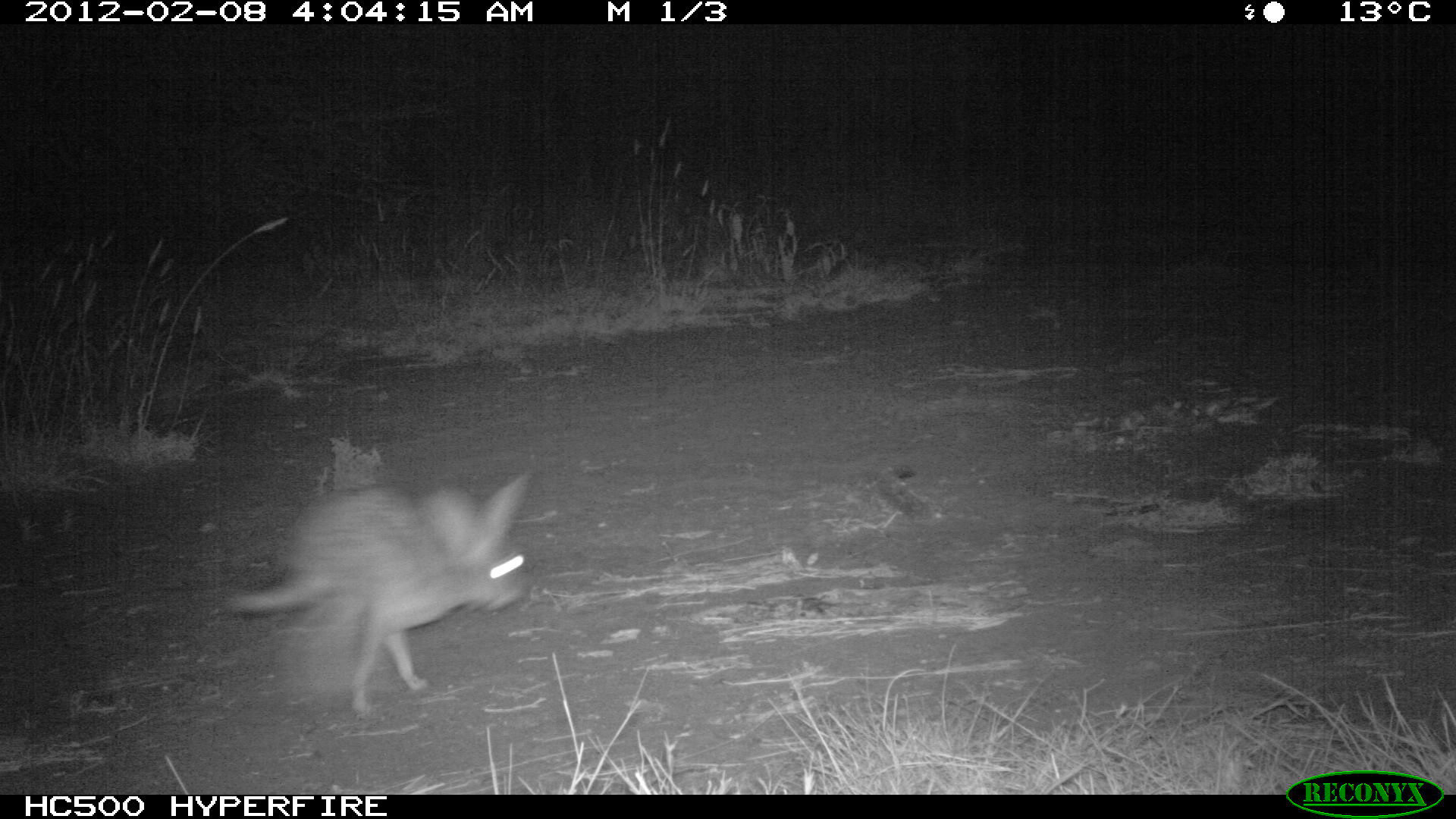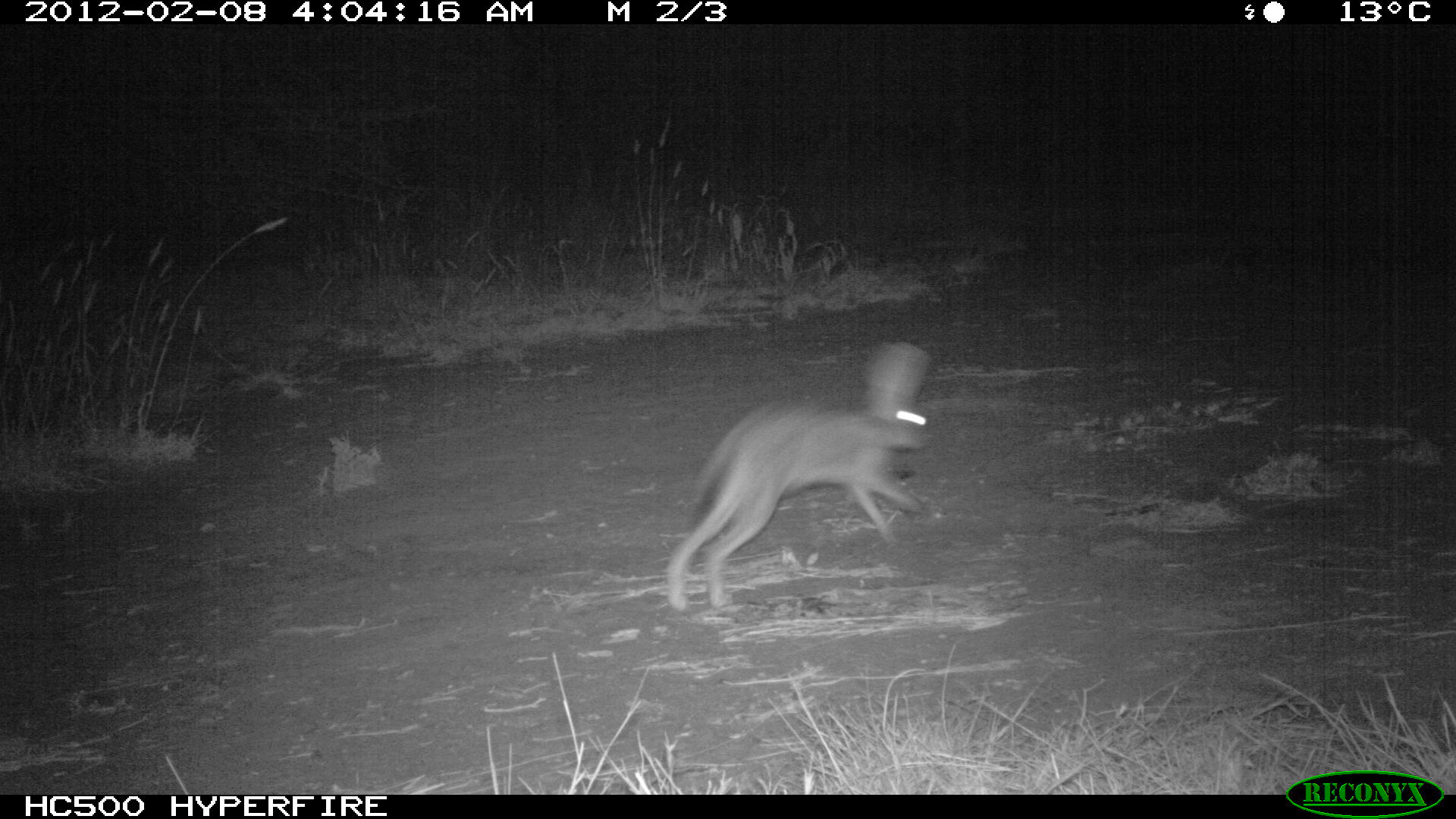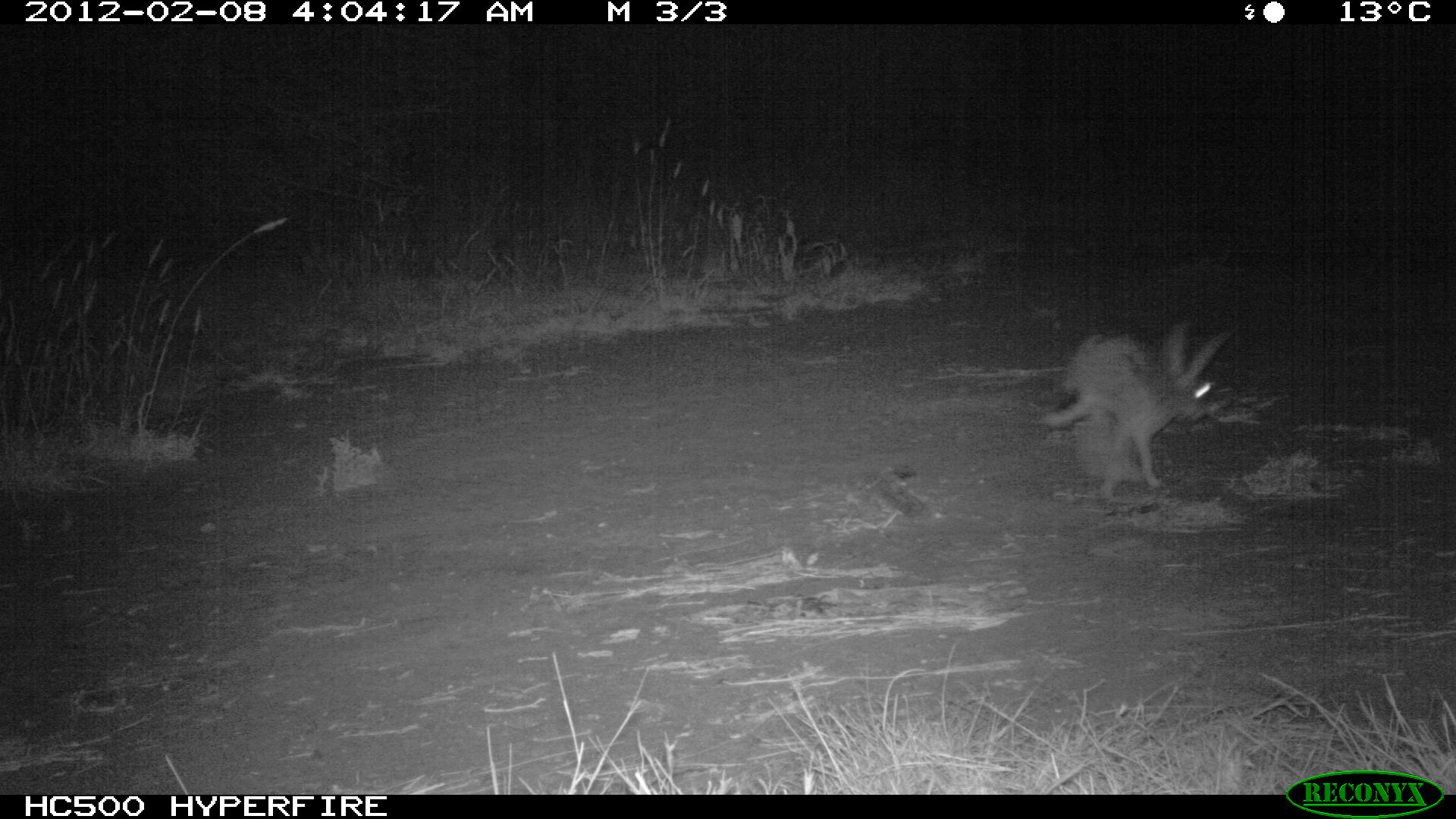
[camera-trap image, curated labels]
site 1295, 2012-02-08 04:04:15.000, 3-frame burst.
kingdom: Animalia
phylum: Chordata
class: Mammalia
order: Lagomorpha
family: Leporidae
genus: Lepus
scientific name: Lepus saxatilis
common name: scrub hare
Lepus saxatilis (scrub hare), count 1.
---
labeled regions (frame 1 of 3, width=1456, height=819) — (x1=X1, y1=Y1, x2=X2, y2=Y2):
lepus saxatilis: (x1=227, y1=474, x2=530, y2=716)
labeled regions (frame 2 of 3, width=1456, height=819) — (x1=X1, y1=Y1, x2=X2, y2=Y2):
lepus saxatilis: (x1=667, y1=342, x2=930, y2=610)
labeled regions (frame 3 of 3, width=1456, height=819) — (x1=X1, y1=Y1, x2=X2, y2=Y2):
lepus saxatilis: (x1=1037, y1=322, x2=1233, y2=499)